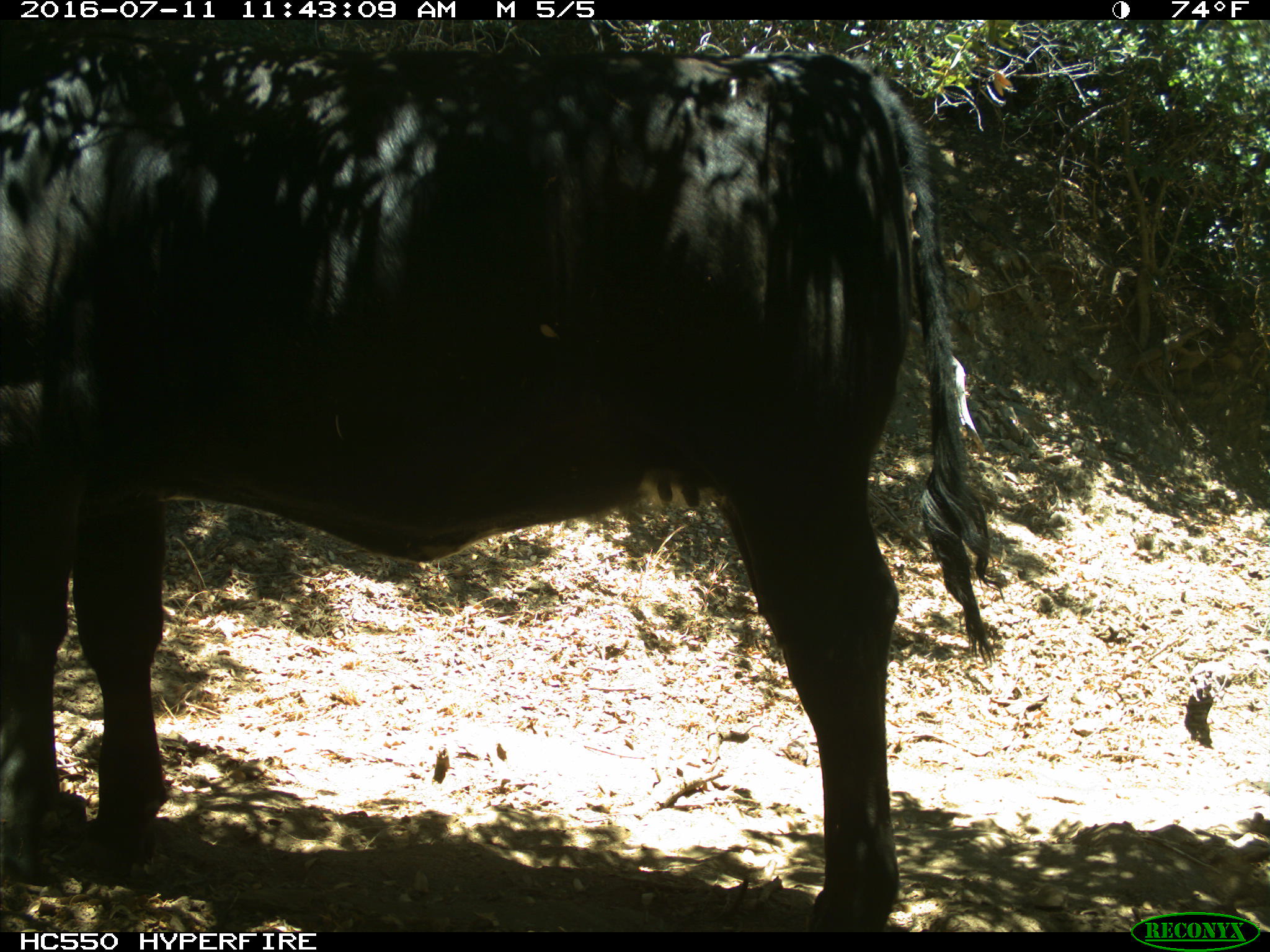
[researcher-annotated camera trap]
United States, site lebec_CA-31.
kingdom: Animalia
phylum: Chordata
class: Mammalia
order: Artiodactyla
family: Bovidae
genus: Bos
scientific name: Bos taurus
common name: domestic cow